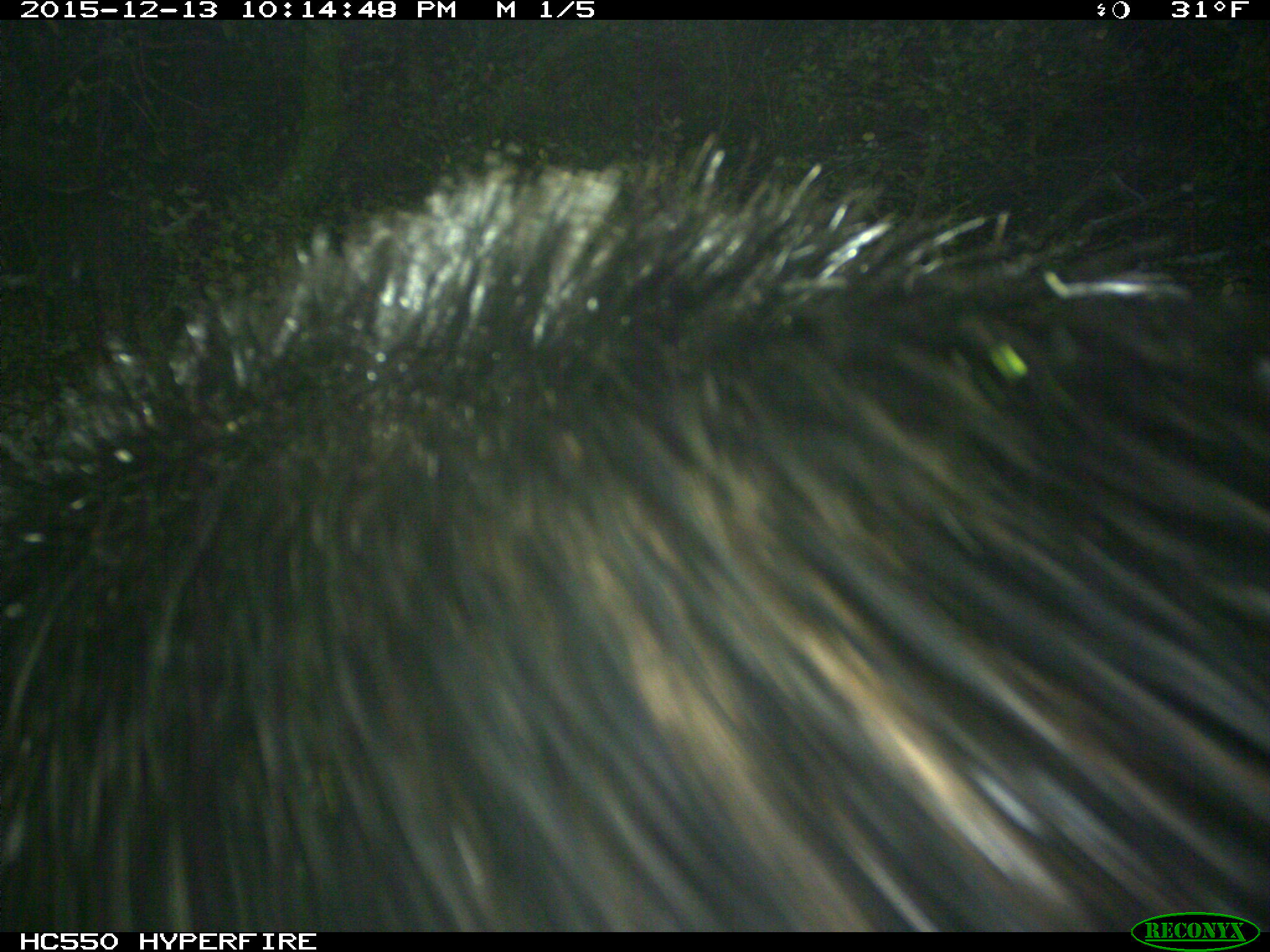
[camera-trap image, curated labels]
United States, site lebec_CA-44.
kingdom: Animalia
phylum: Chordata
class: Mammalia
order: Artiodactyla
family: Suidae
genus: Sus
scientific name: Sus scrofa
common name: wild boar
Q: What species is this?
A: Sus scrofa (wild boar).